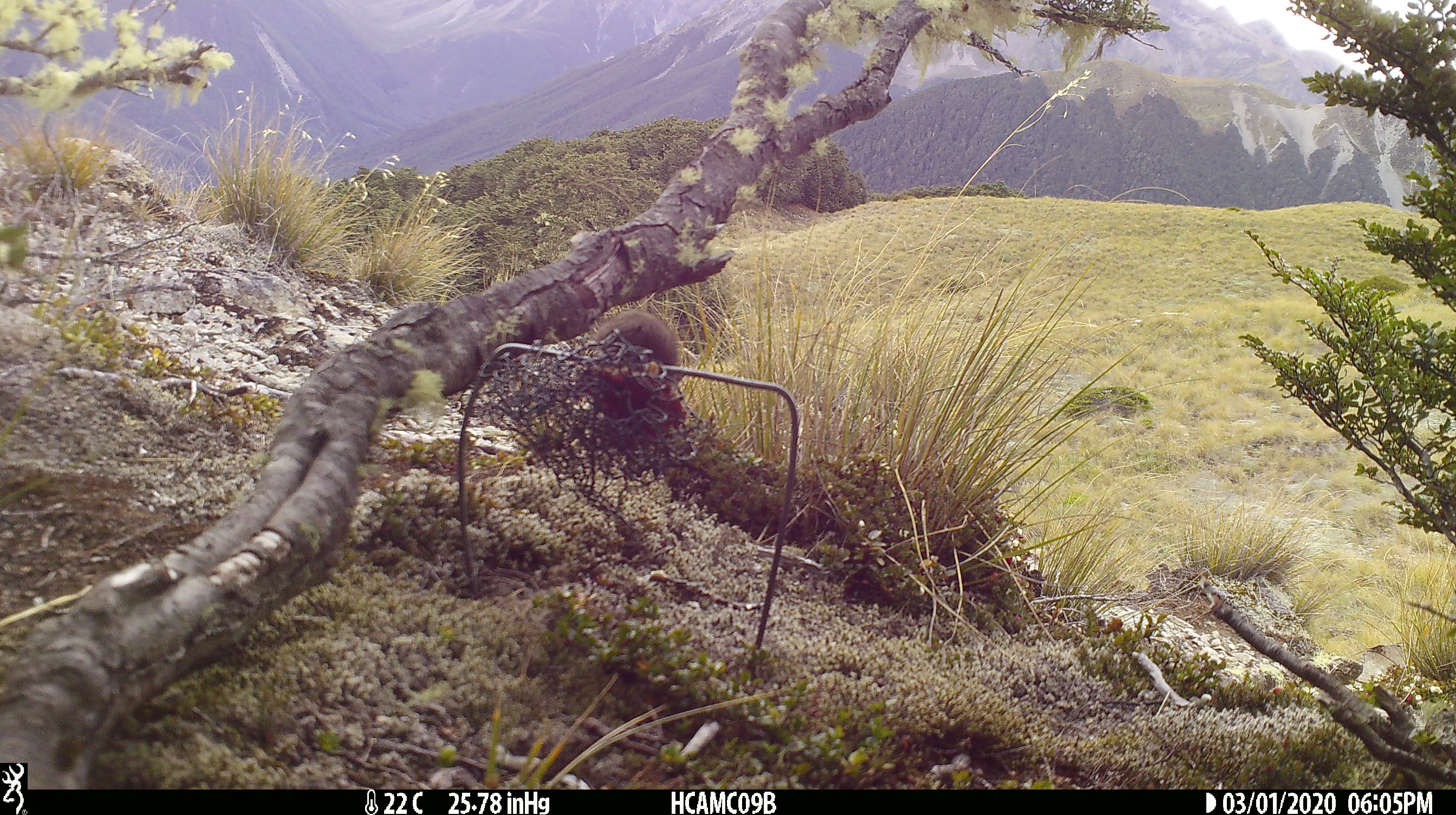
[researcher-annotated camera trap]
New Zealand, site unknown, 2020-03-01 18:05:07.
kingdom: Animalia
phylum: Chordata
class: Mammalia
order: Rodentia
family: Muridae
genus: Mus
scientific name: Mus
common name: mouse